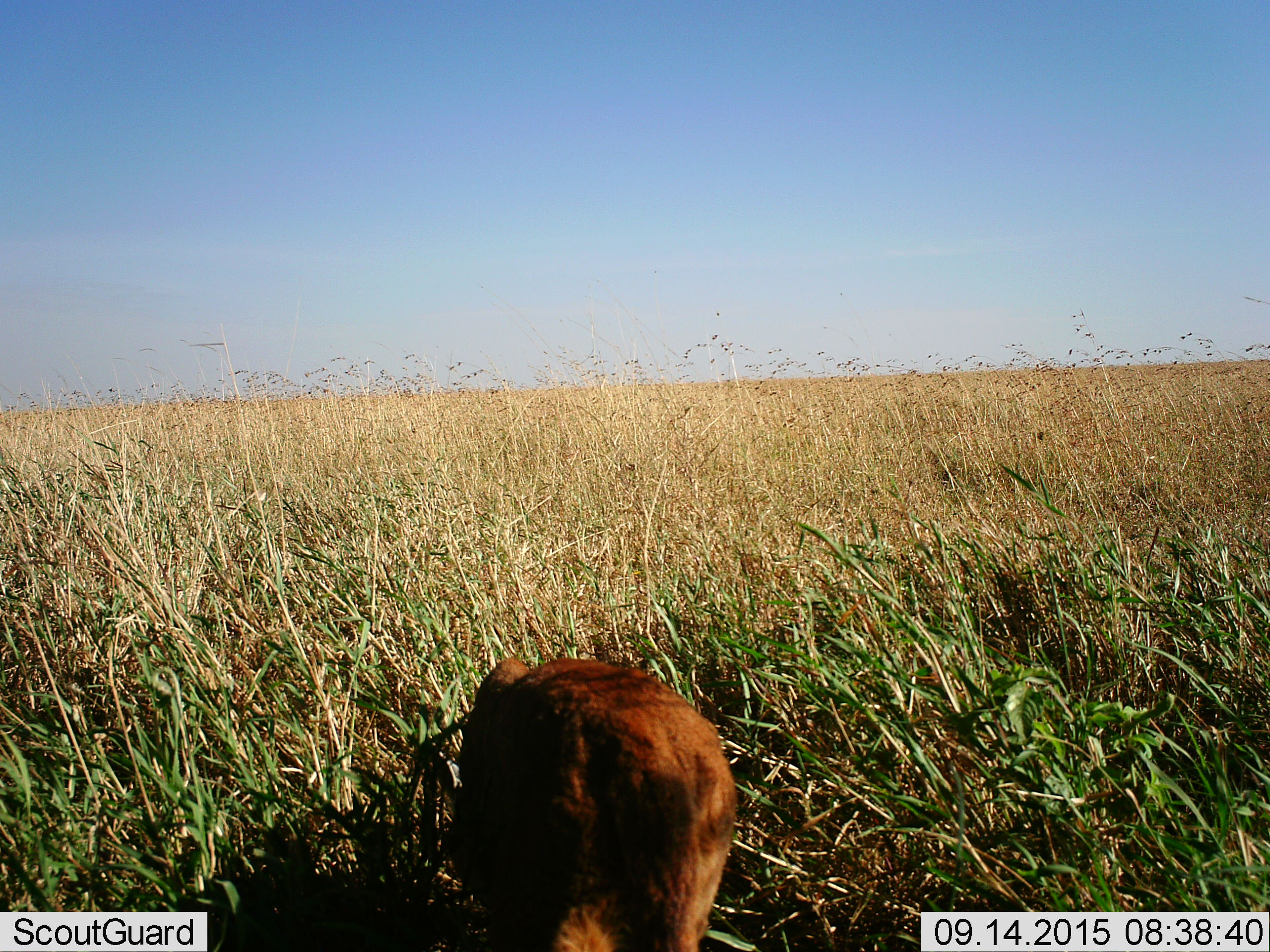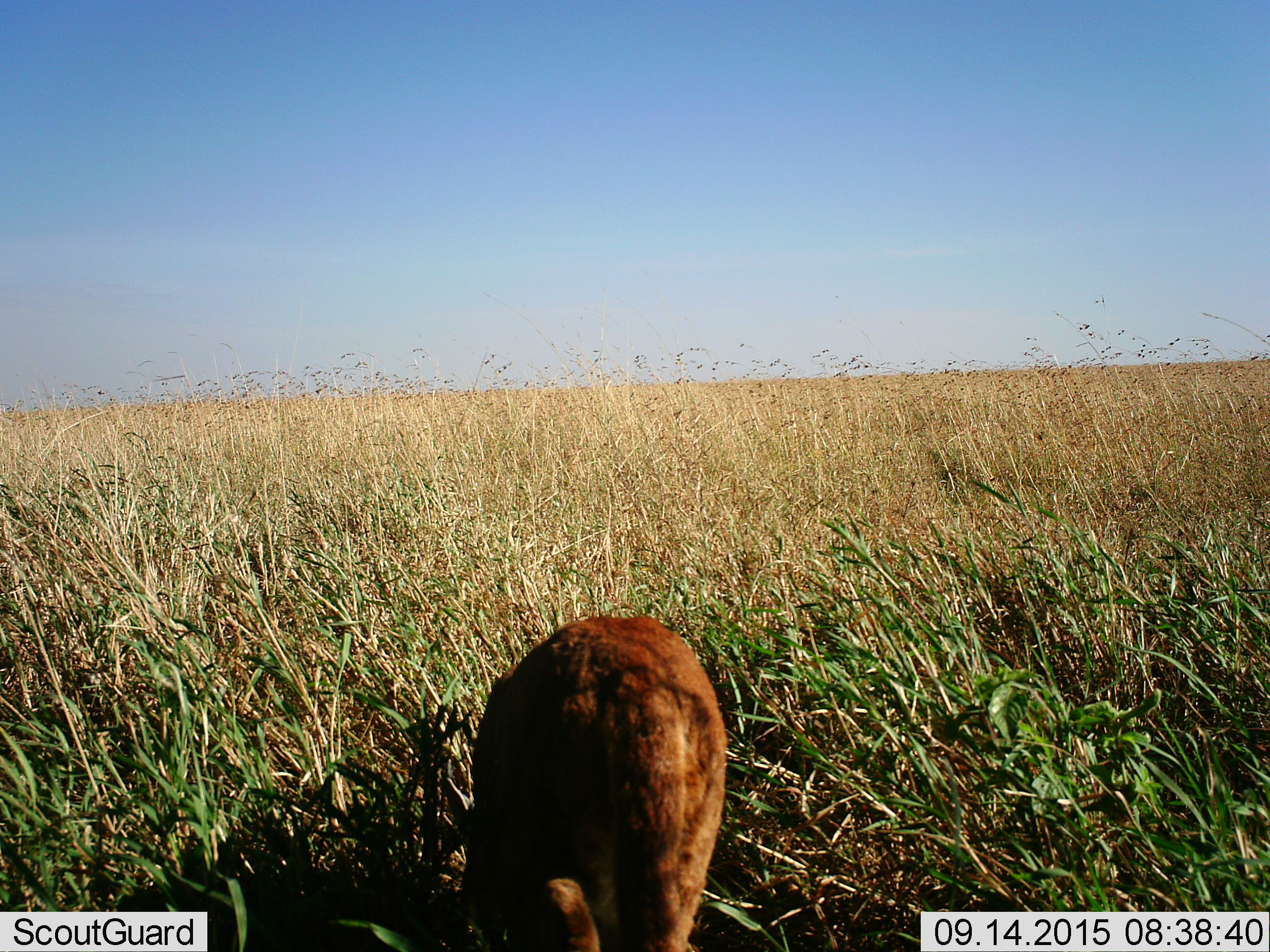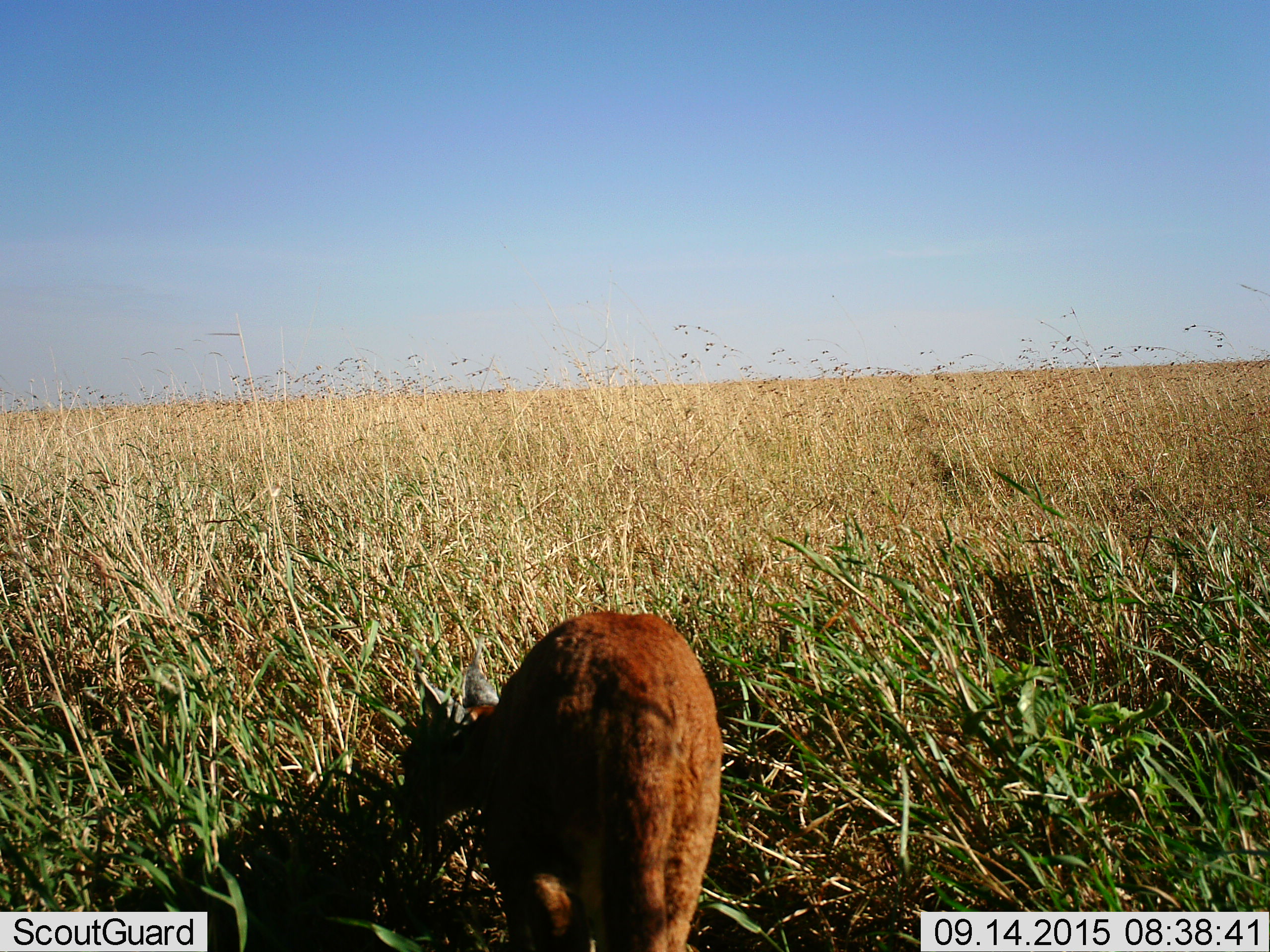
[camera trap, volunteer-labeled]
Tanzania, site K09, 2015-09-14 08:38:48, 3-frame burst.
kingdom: Animalia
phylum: Chordata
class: Mammalia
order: Carnivora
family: Felidae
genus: Caracal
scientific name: Caracal caracal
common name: caracal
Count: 1.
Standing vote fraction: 20%.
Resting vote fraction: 0%.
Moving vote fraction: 60%.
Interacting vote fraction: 0%.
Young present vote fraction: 0%.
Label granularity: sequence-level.